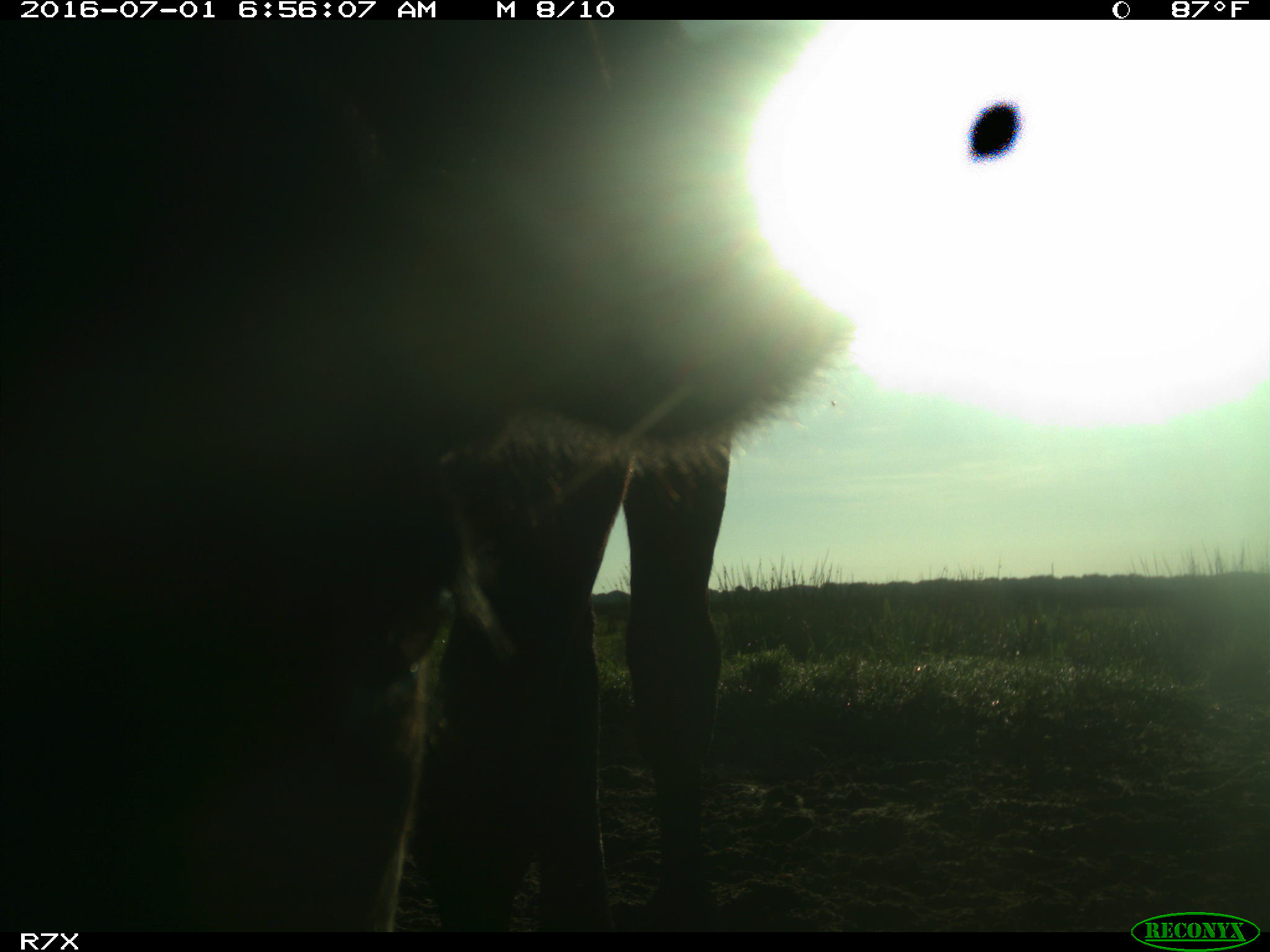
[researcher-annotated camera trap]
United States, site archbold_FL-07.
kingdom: Animalia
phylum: Chordata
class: Mammalia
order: Artiodactyla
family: Bovidae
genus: Bos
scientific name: Bos taurus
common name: domestic cow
Bos taurus (domestic cow).